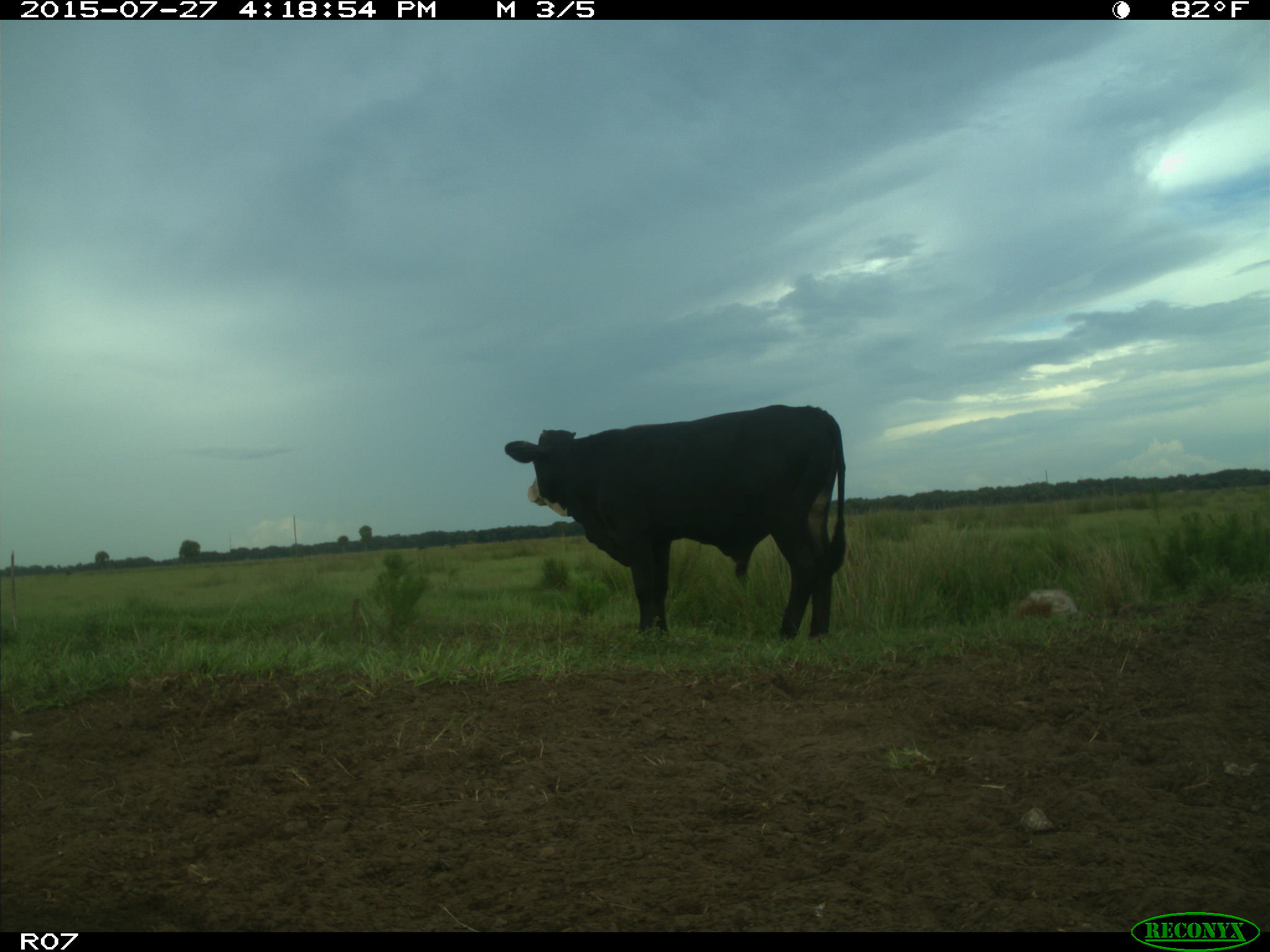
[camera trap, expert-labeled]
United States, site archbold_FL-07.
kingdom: Animalia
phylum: Chordata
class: Mammalia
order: Artiodactyla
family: Bovidae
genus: Bos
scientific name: Bos taurus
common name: domestic cow